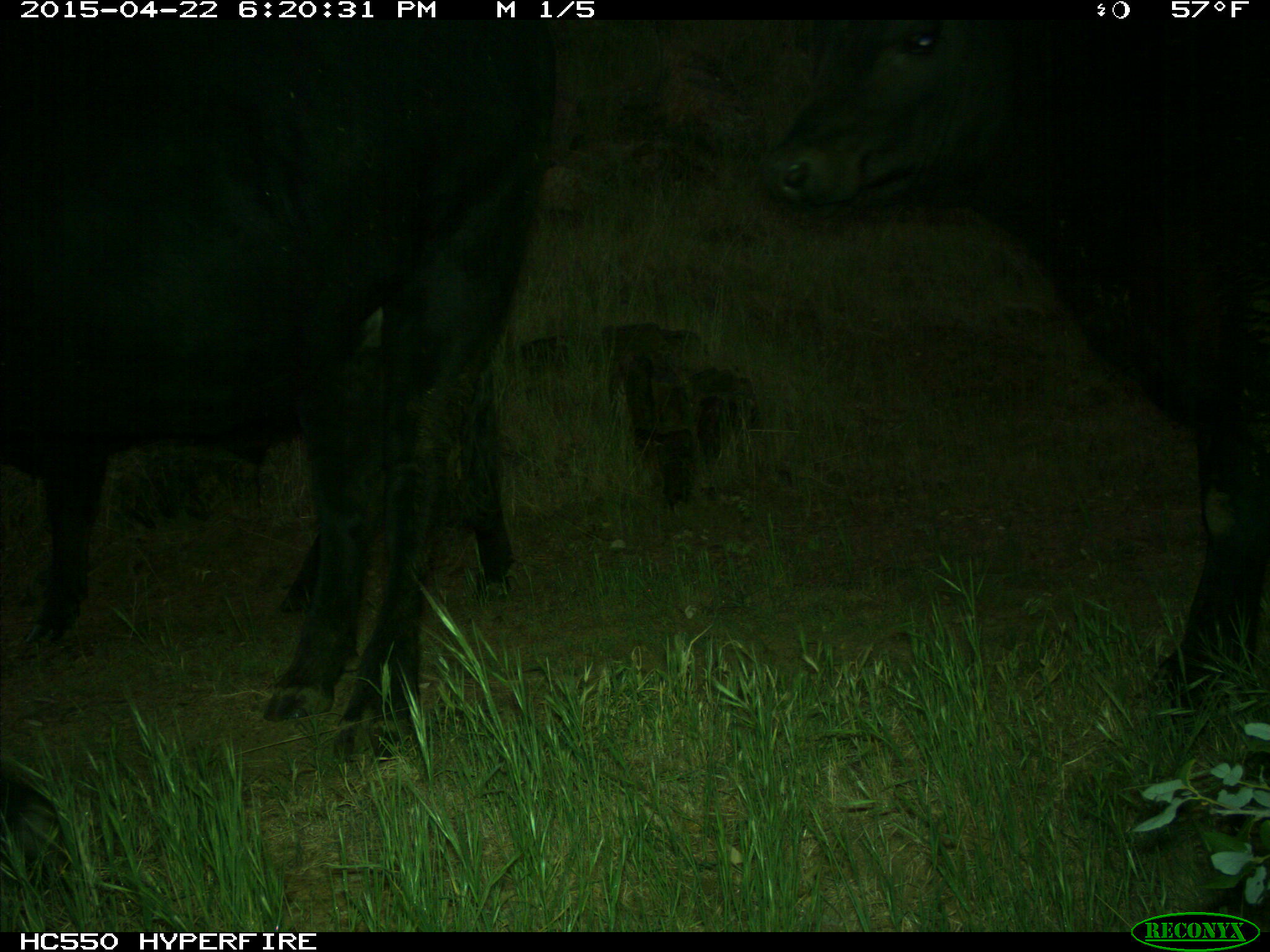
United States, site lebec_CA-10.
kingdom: Animalia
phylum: Chordata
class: Mammalia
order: Artiodactyla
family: Bovidae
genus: Bos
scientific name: Bos taurus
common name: domestic cow